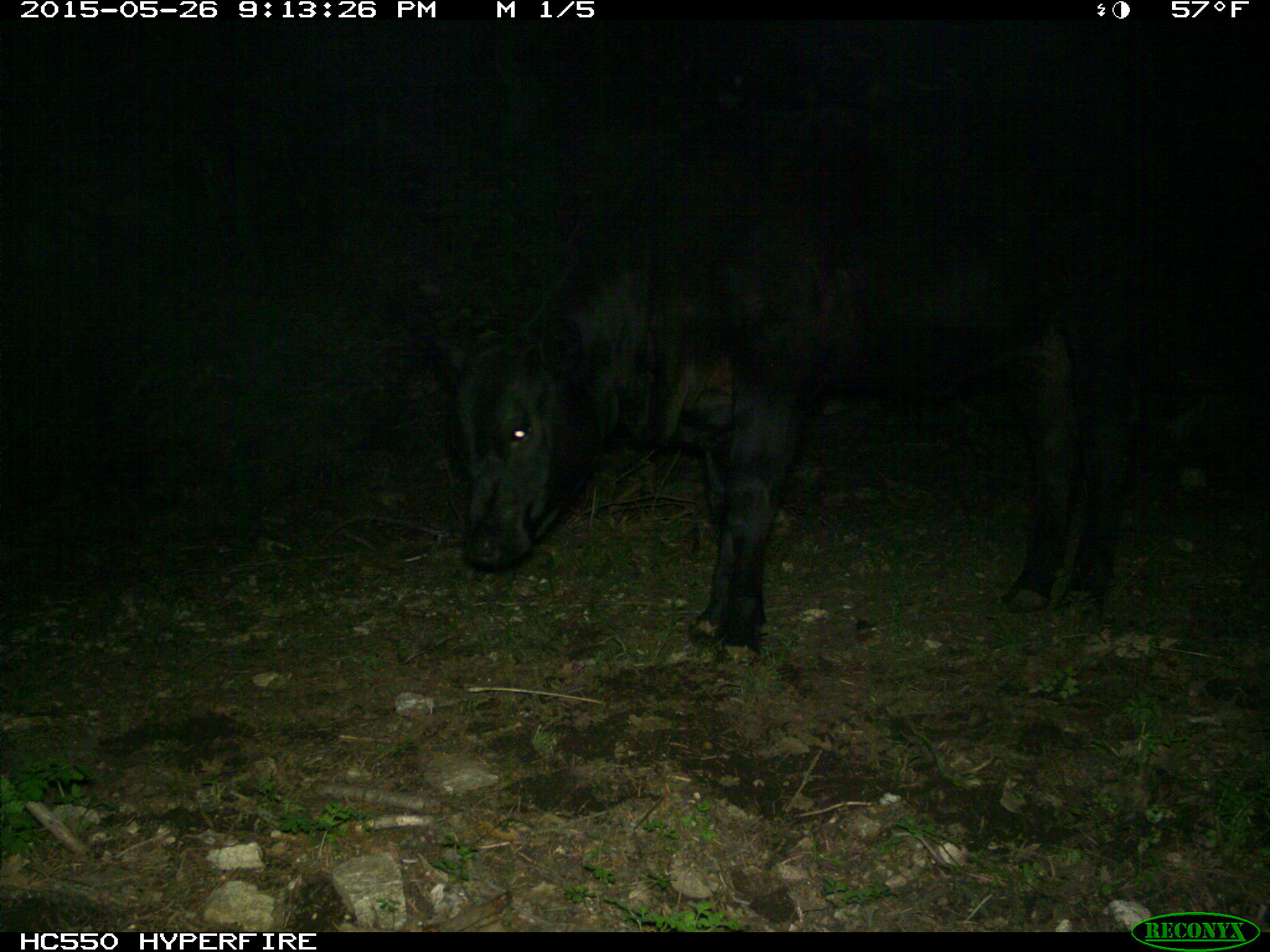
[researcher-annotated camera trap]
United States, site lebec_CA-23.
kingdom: Animalia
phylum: Chordata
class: Mammalia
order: Artiodactyla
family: Bovidae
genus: Bos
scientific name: Bos taurus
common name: domestic cow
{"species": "Bos taurus (domestic cow)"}